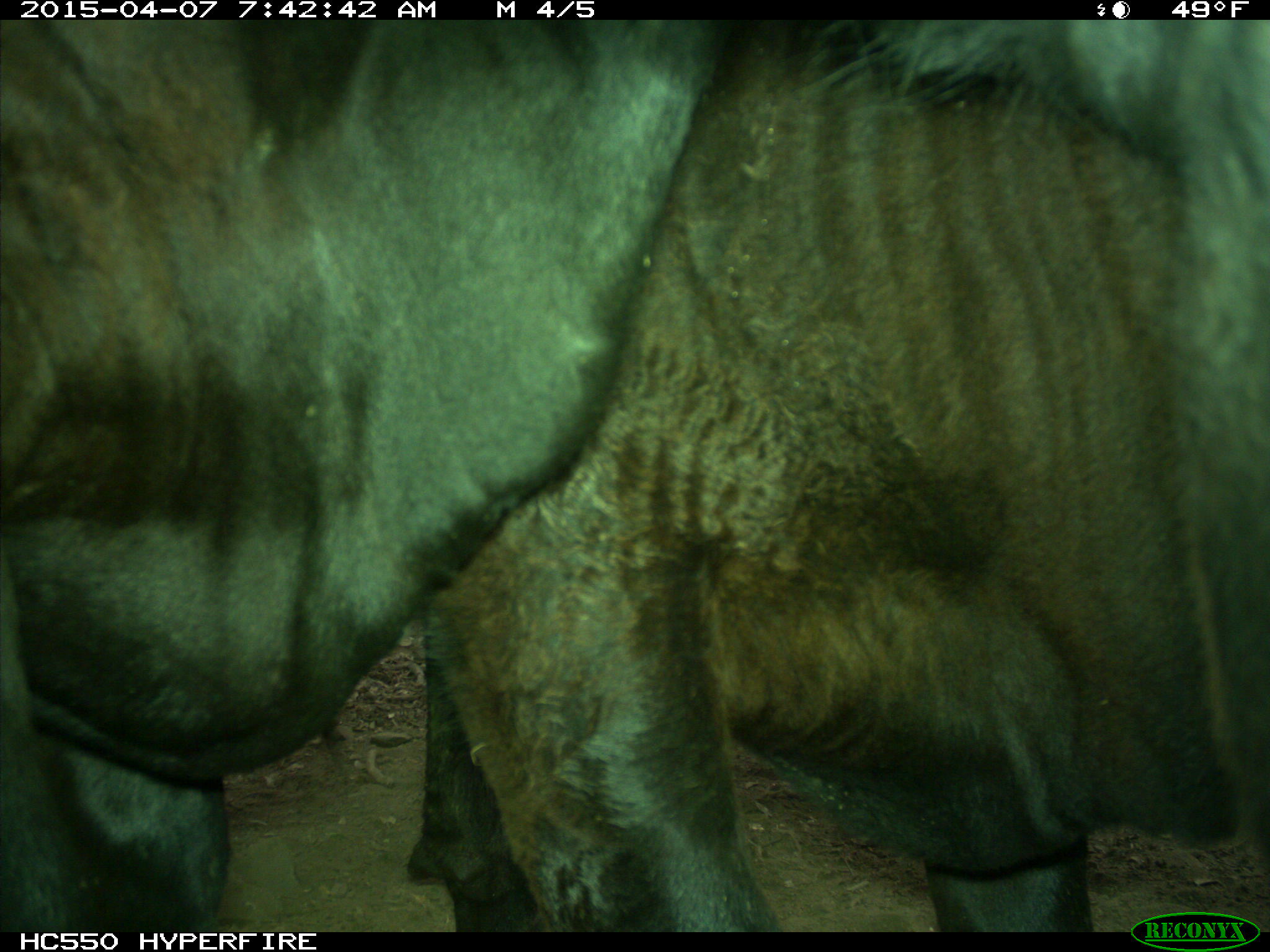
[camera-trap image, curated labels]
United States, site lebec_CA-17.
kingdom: Animalia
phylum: Chordata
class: Mammalia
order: Artiodactyla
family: Bovidae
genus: Bos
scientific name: Bos taurus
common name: domestic cow